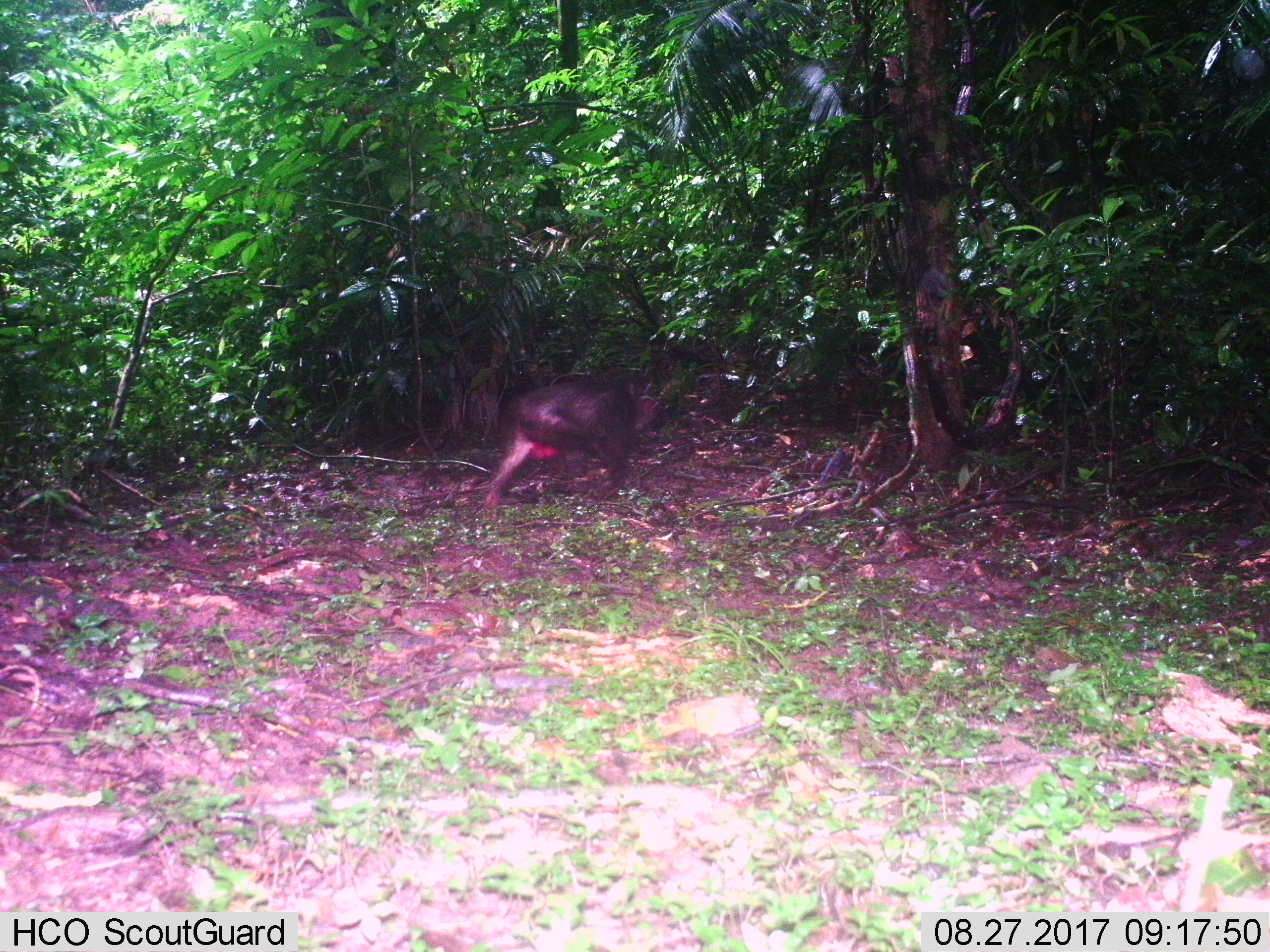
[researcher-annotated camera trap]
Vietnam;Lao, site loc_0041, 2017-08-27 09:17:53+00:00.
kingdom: Animalia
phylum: Chordata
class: Mammalia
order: Primates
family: Cercopithecidae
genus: Macaca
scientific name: Macaca arctoides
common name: stump-tailed macaque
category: stump tailed macaque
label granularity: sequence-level